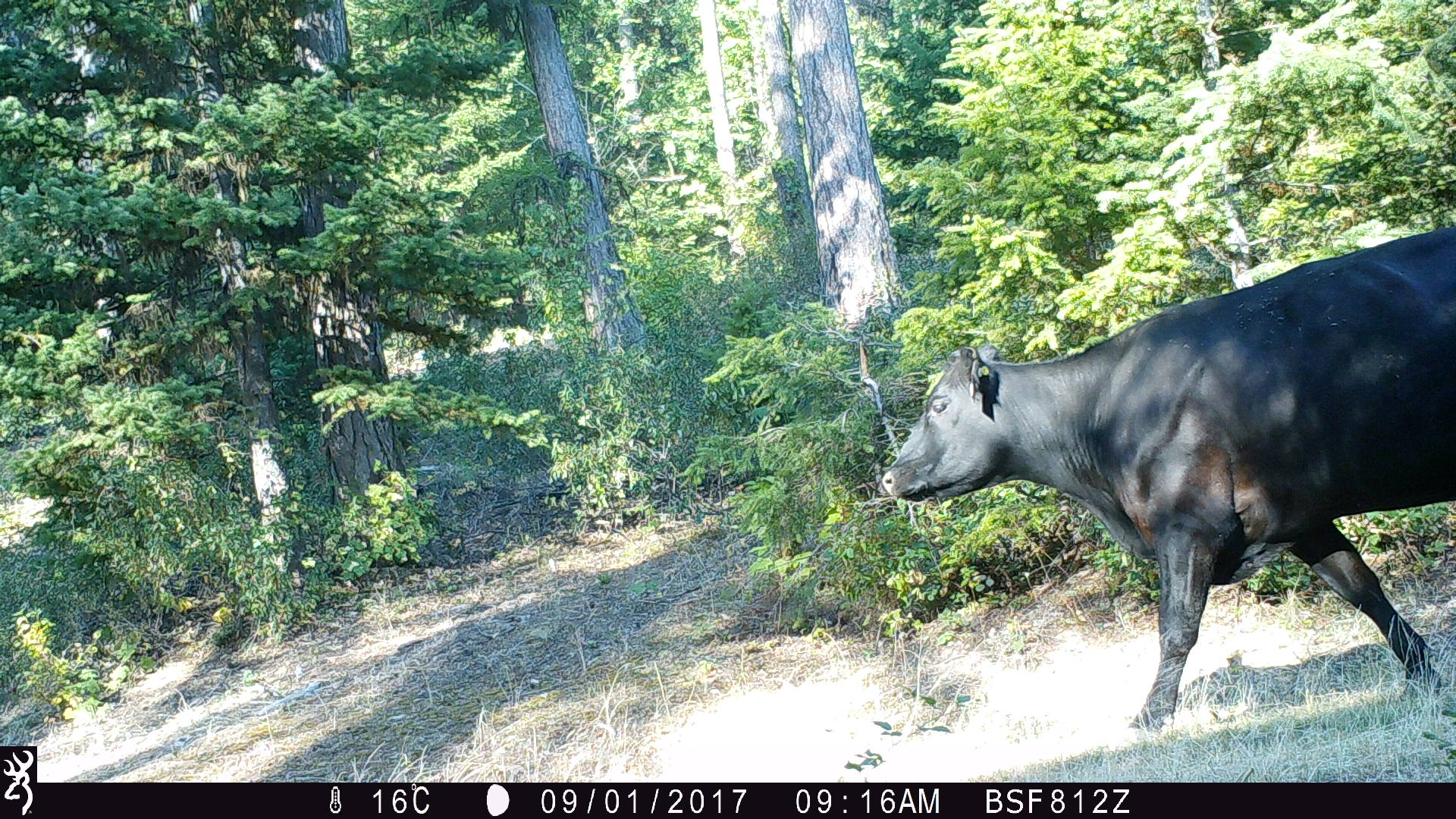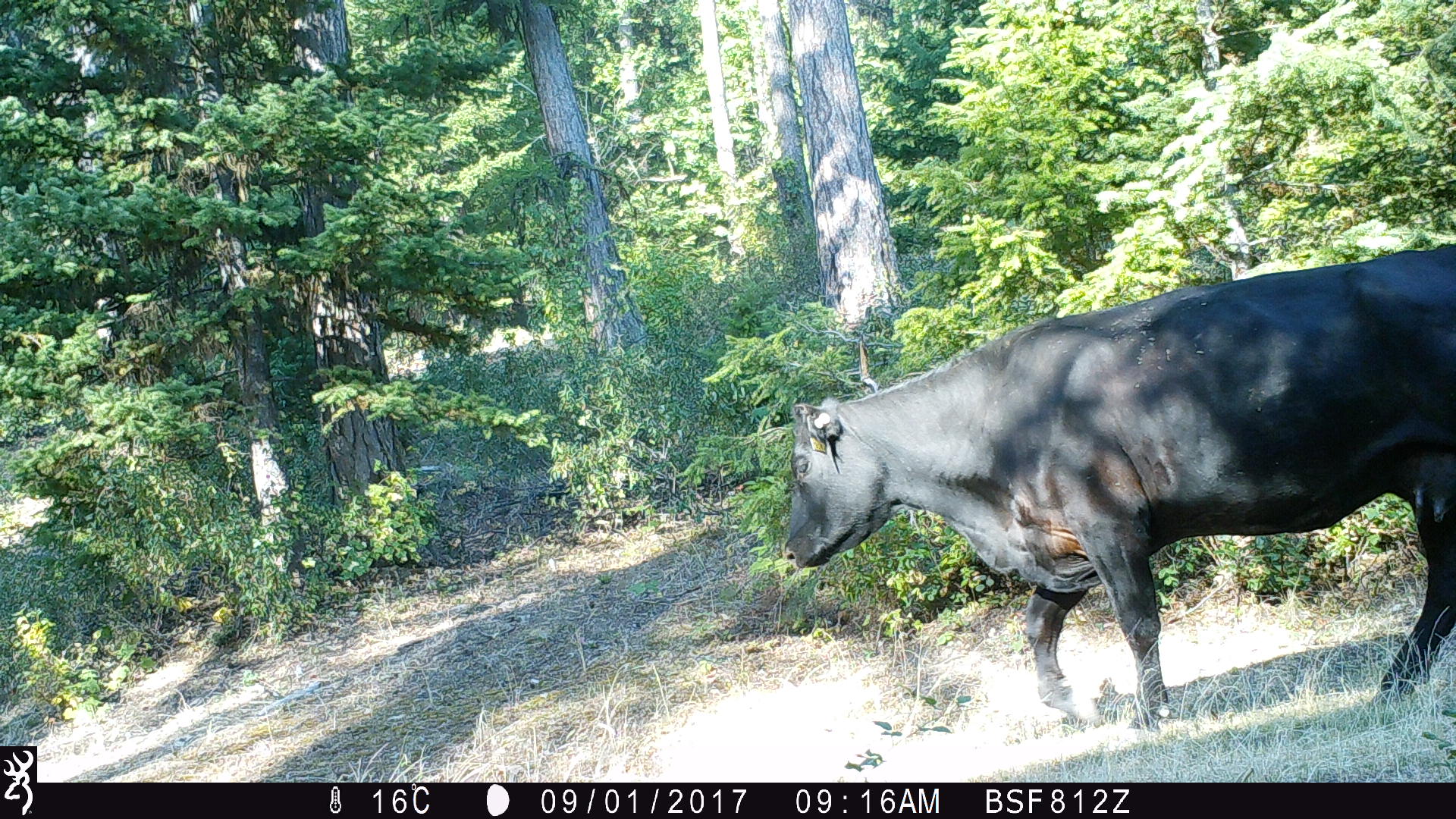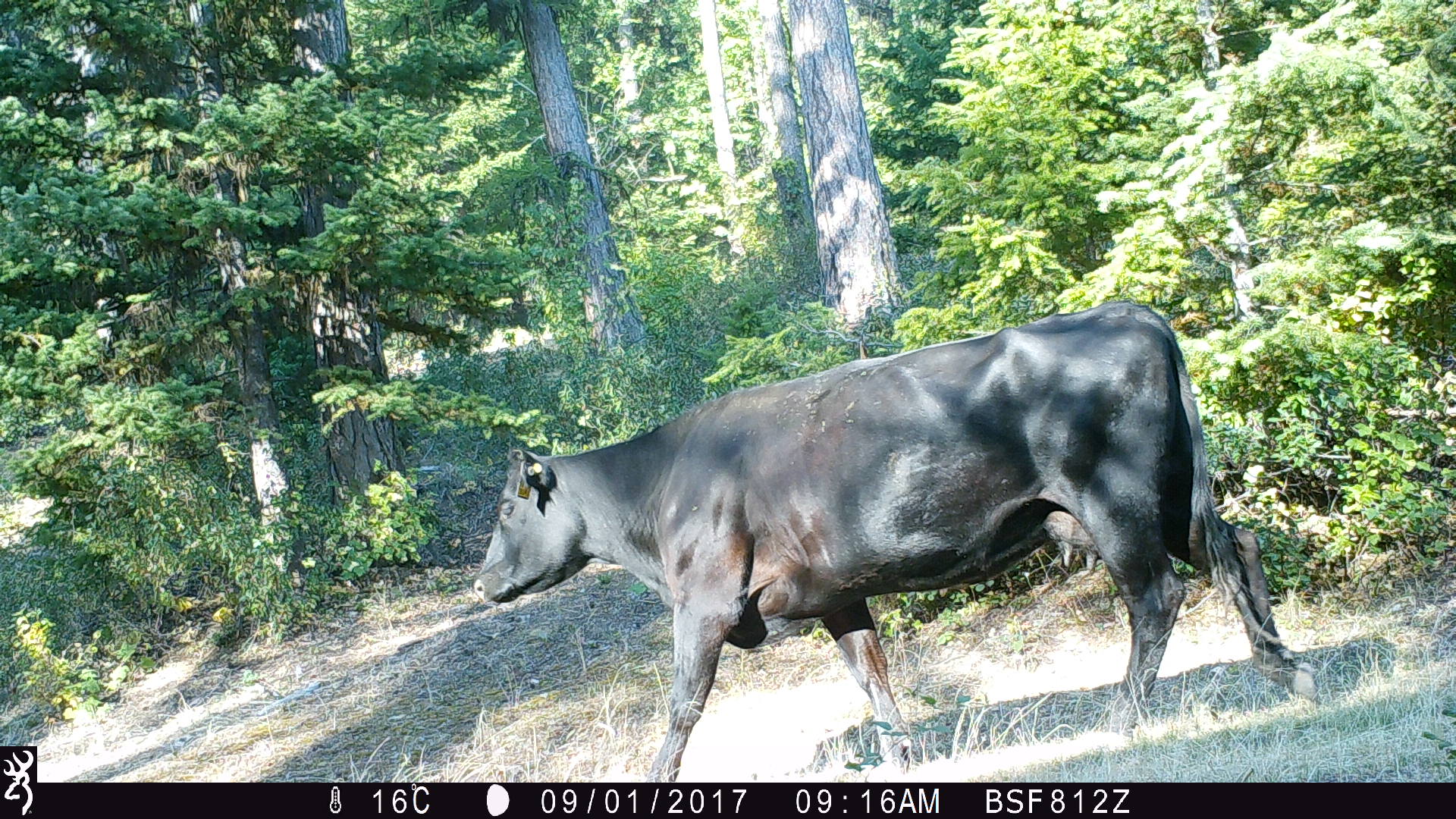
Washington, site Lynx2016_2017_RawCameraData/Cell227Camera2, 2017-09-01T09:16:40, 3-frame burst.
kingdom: Animalia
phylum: Chordata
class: Mammalia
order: Artiodactyla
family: Bovidae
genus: Bos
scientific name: Bos taurus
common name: domestic cattle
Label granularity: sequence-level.